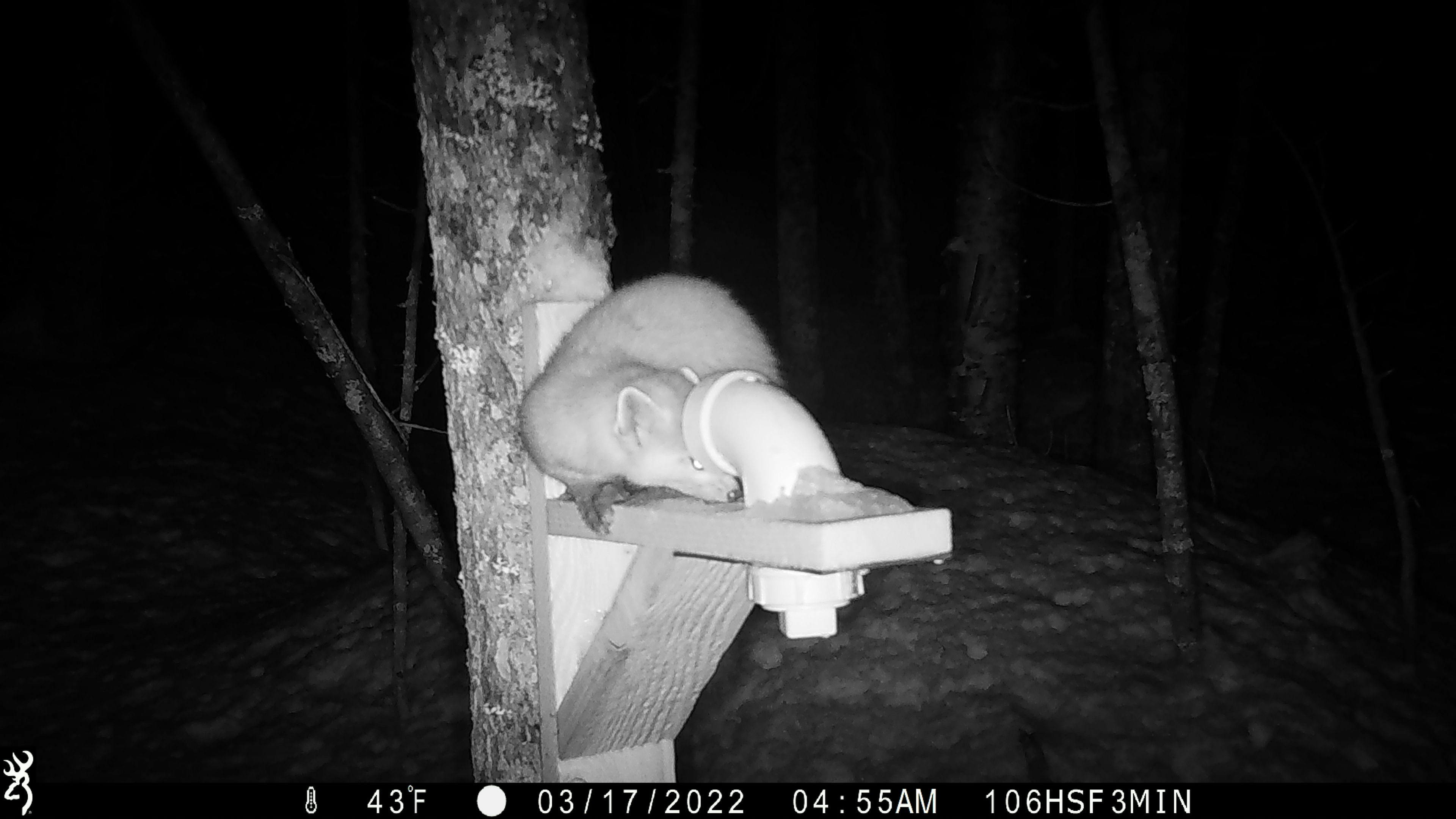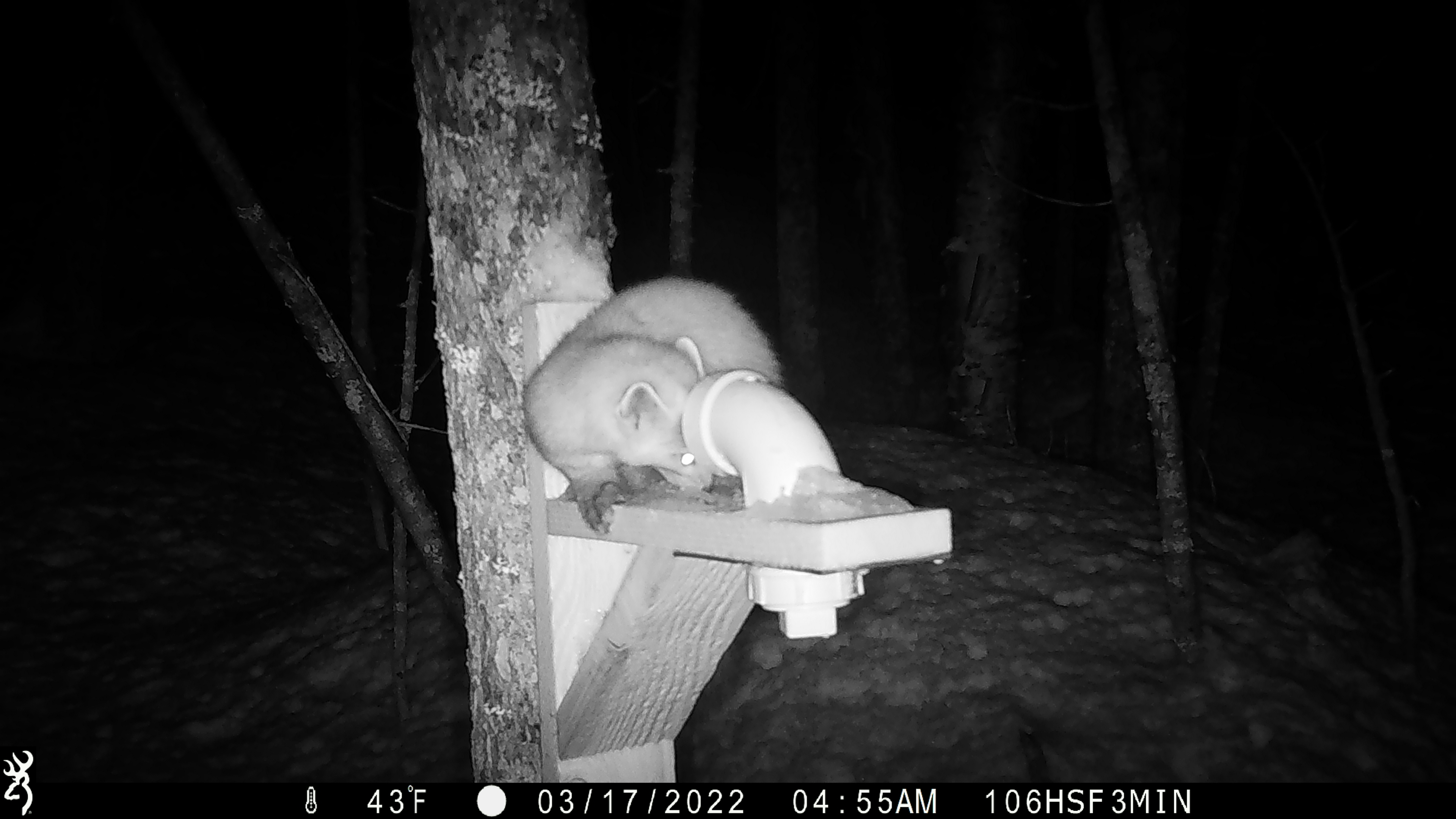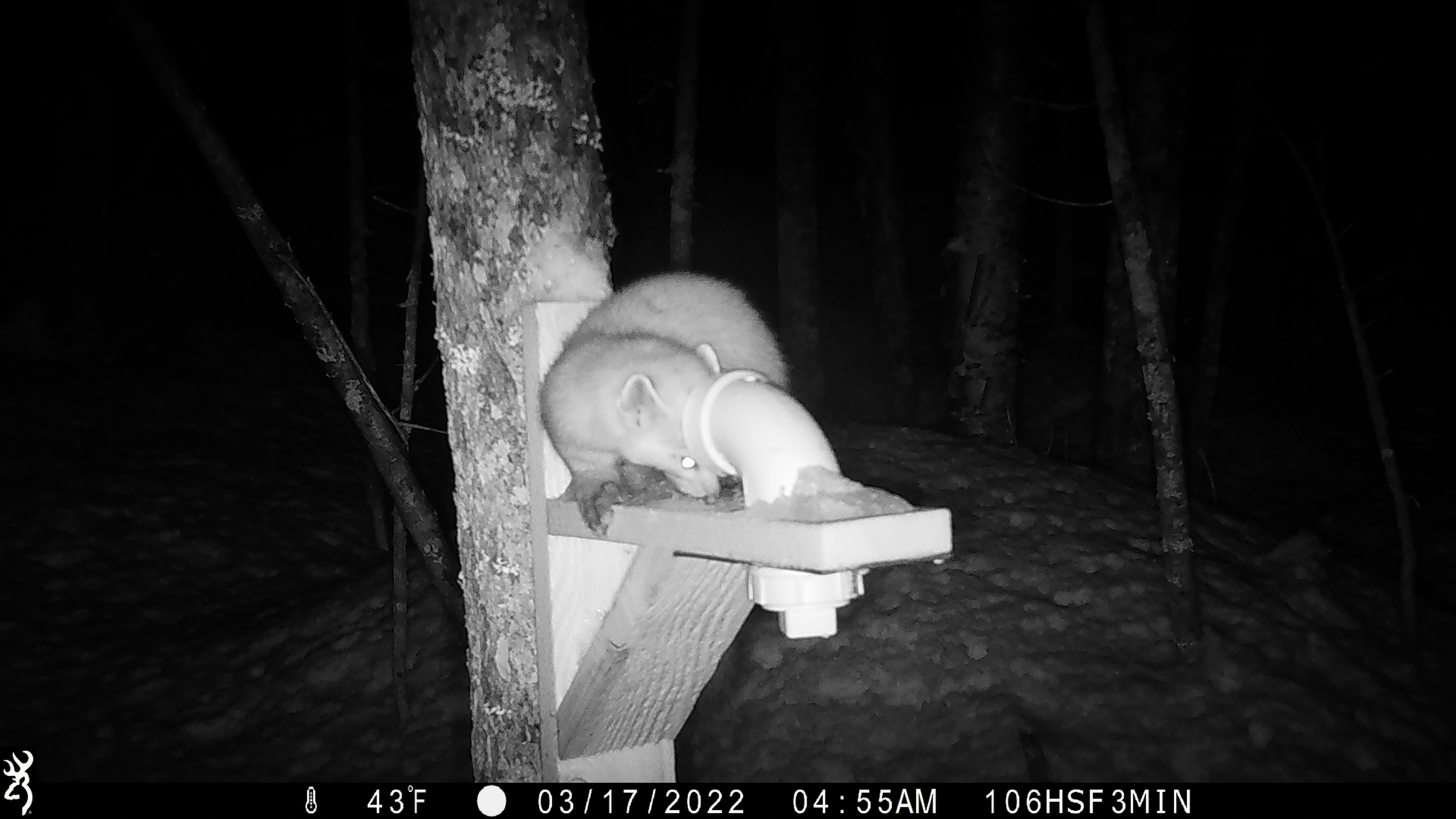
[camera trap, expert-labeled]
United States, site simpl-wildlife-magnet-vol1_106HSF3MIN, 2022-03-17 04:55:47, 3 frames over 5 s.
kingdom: Animalia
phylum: Chordata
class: Mammalia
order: Carnivora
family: Mustelidae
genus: Martes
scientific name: Martes americana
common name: american marten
American marten (Martes americana).